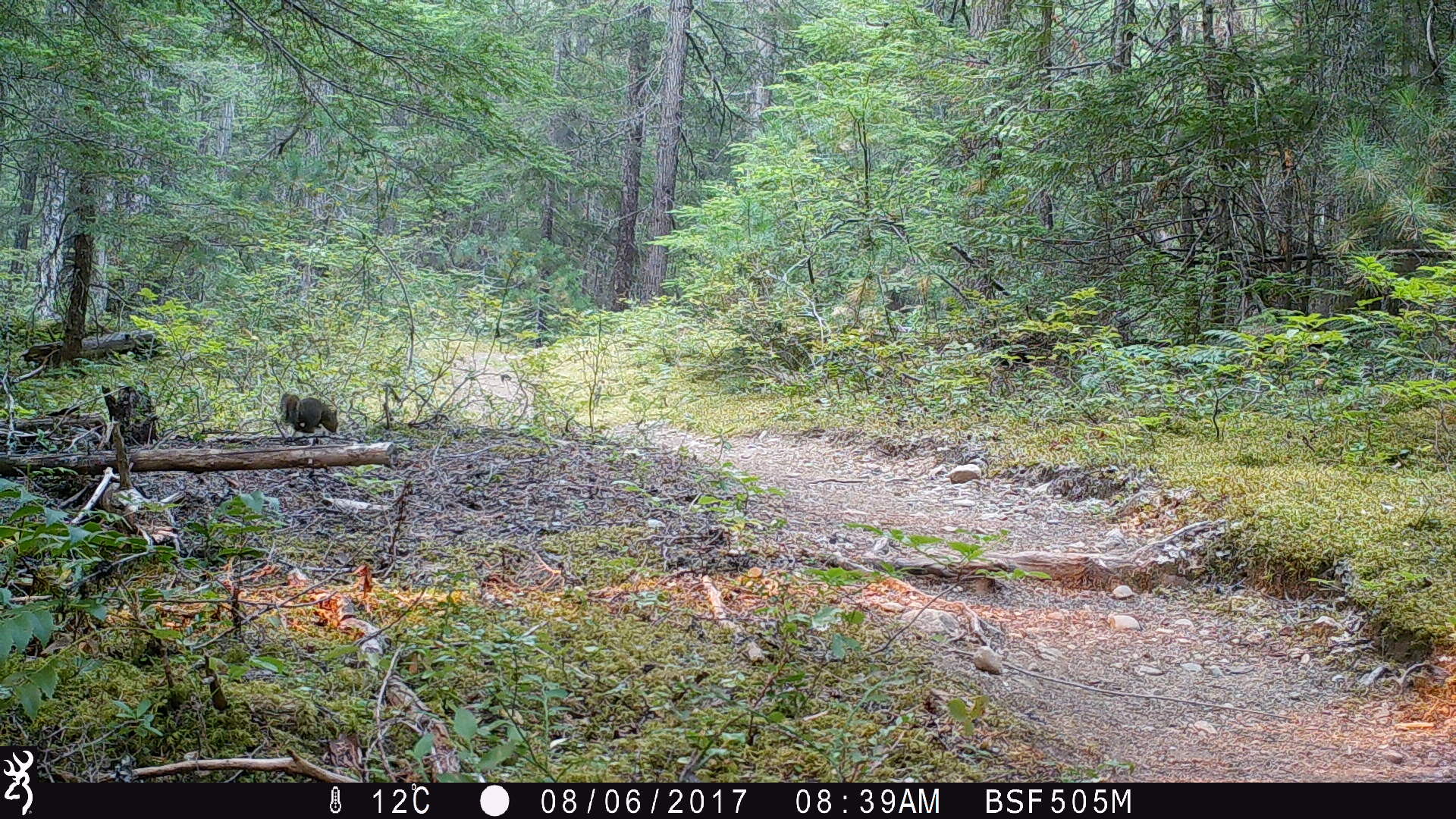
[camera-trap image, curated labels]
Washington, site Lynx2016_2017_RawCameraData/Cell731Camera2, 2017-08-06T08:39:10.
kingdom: Animalia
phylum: Chordata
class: Mammalia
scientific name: Mammalia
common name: small mammal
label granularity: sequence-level